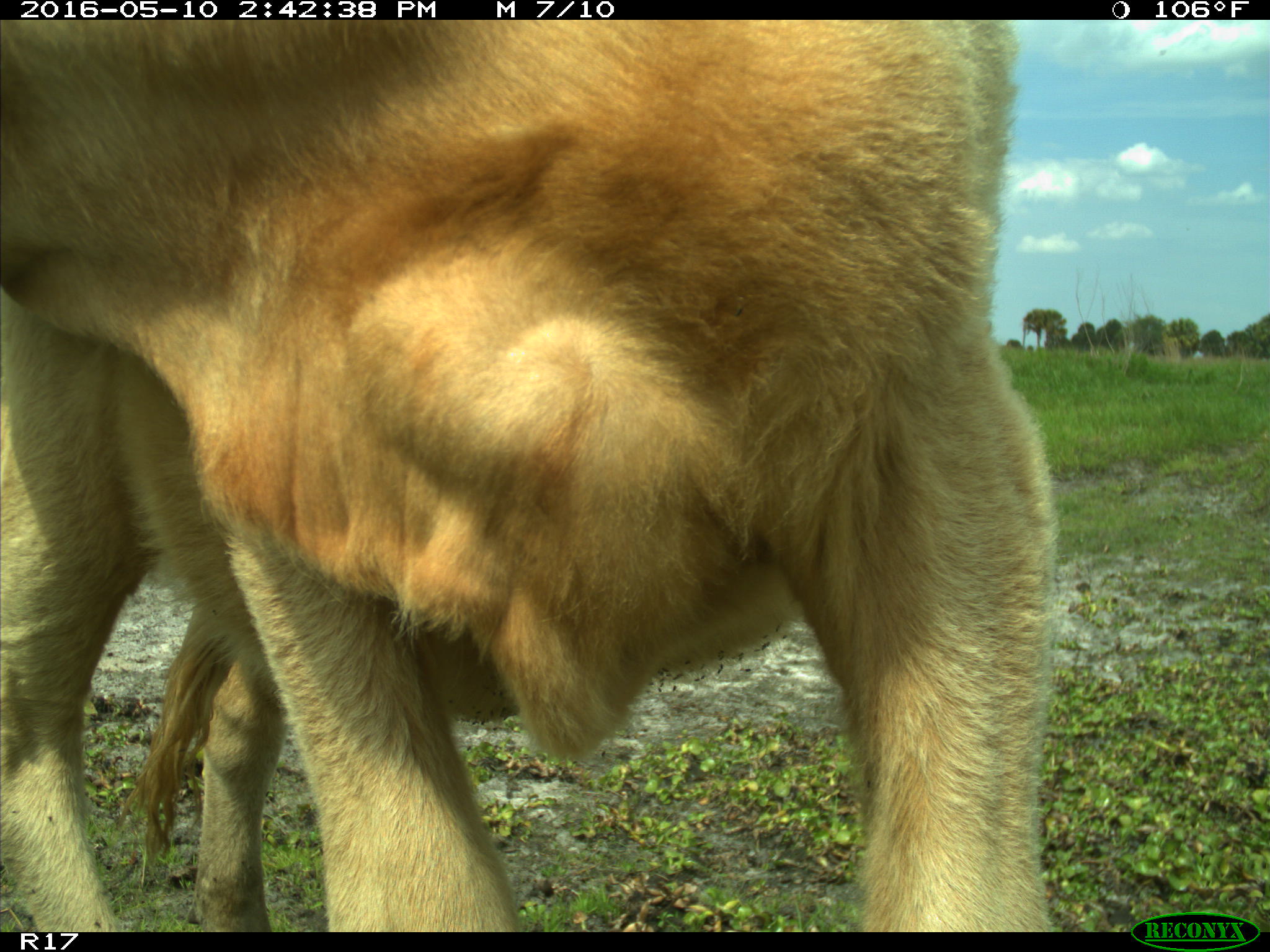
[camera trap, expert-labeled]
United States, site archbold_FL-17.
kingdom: Animalia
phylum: Chordata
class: Mammalia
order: Artiodactyla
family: Bovidae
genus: Bos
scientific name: Bos taurus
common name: domestic cow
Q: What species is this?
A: Bos taurus (domestic cow).